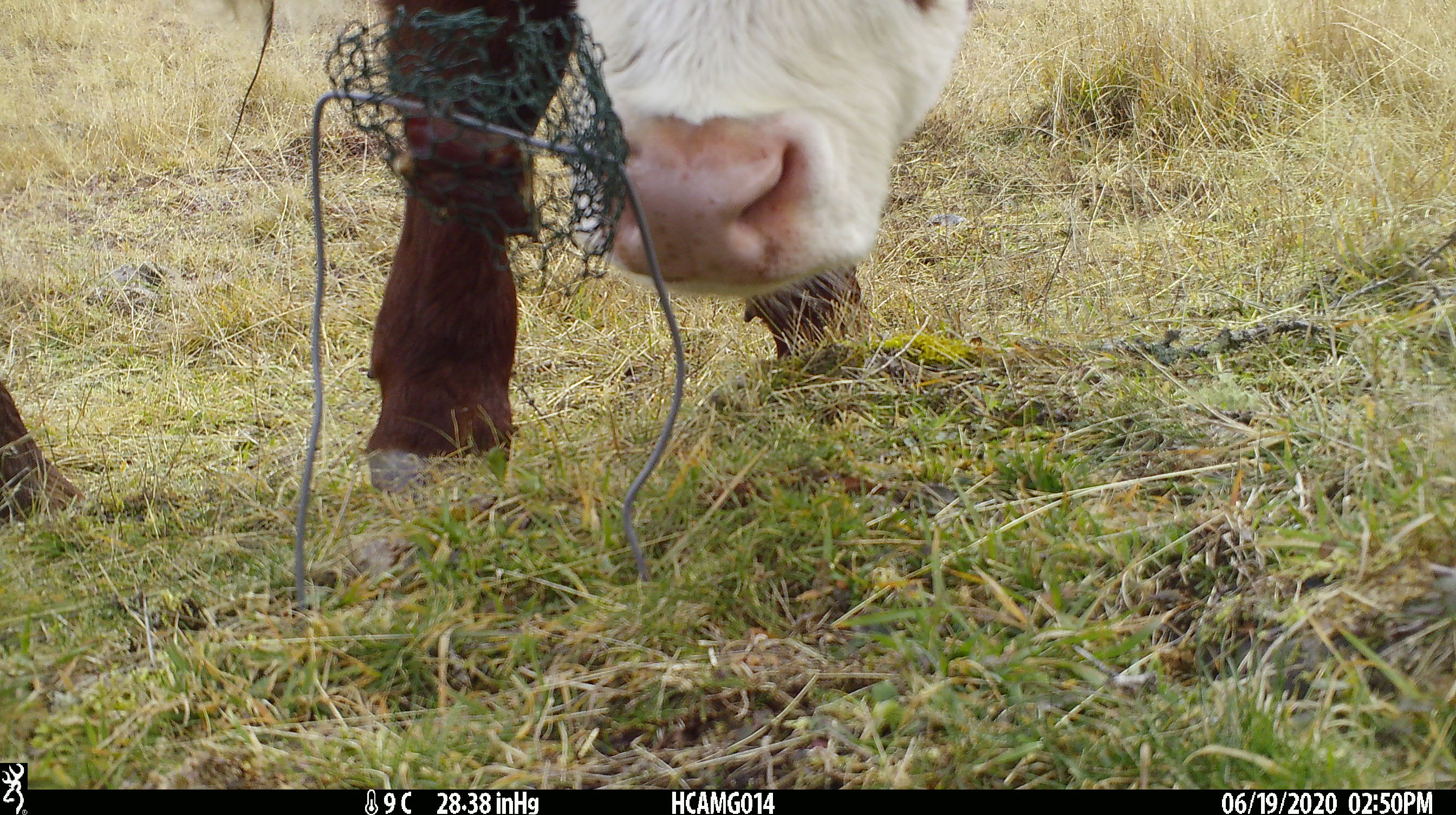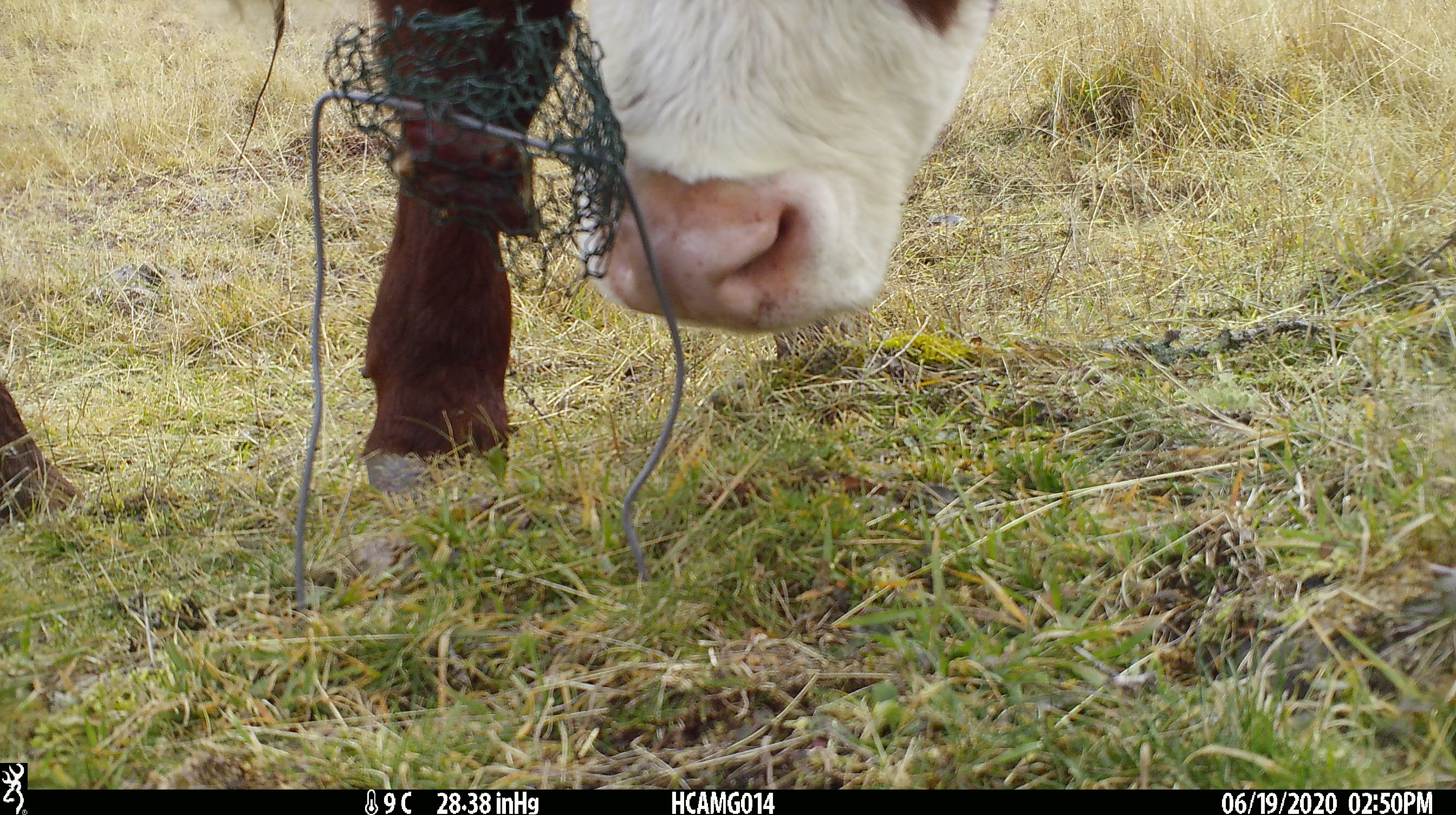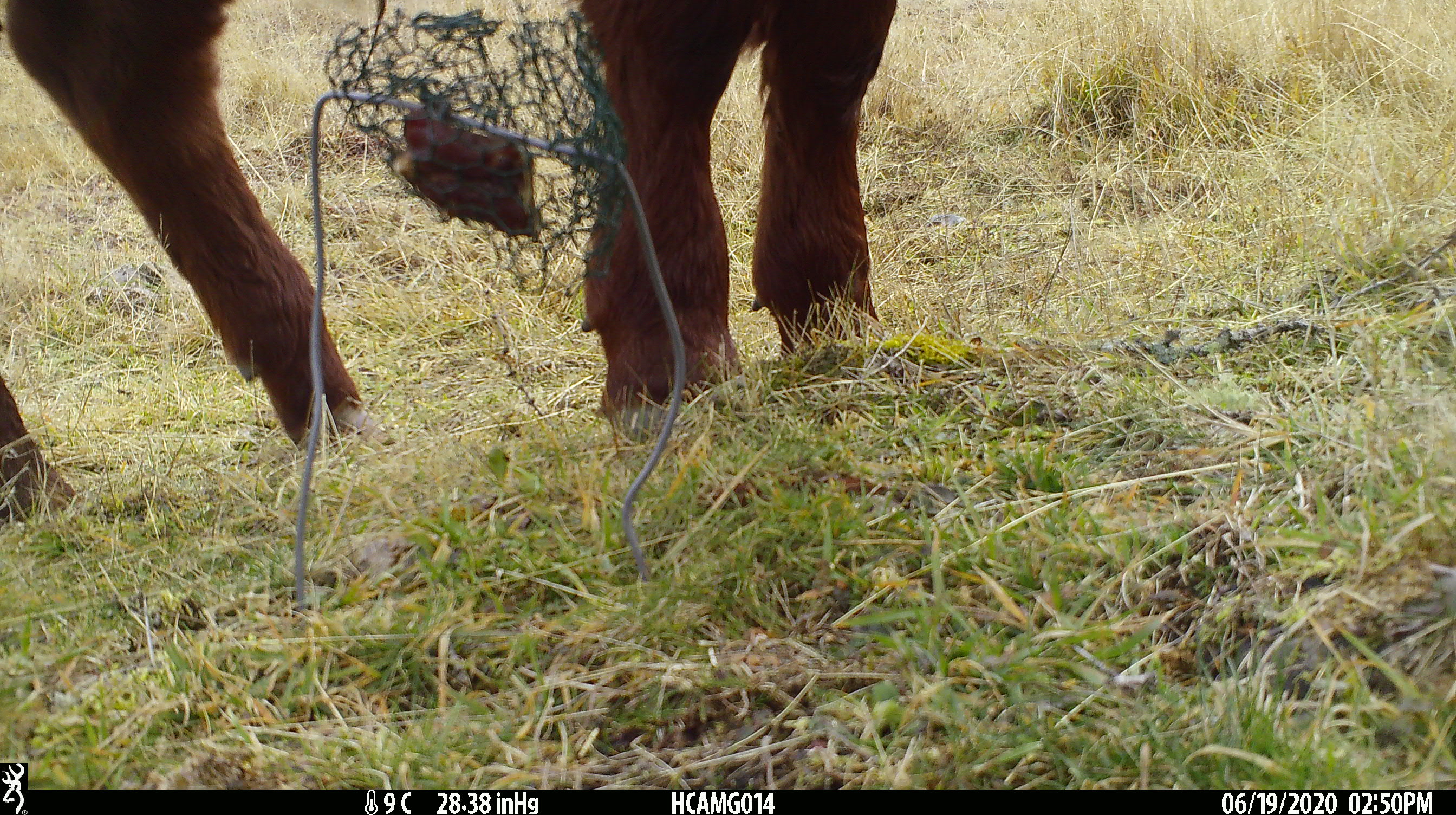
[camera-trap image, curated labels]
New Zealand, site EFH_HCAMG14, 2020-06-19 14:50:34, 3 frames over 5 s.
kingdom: Animalia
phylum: Chordata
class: Mammalia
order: Artiodactyla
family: Bovidae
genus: Bos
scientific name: Bos taurus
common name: domestic cow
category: cow